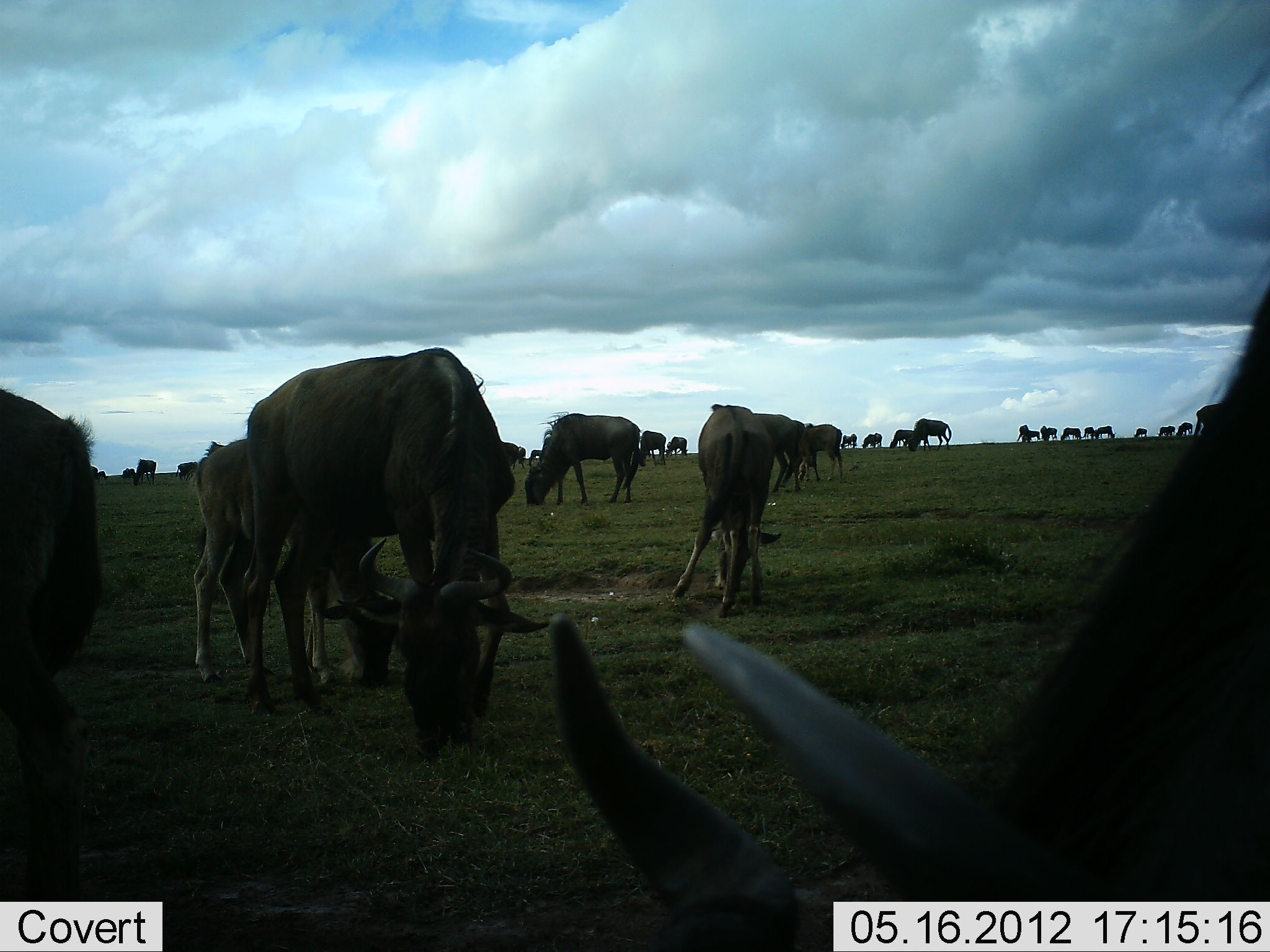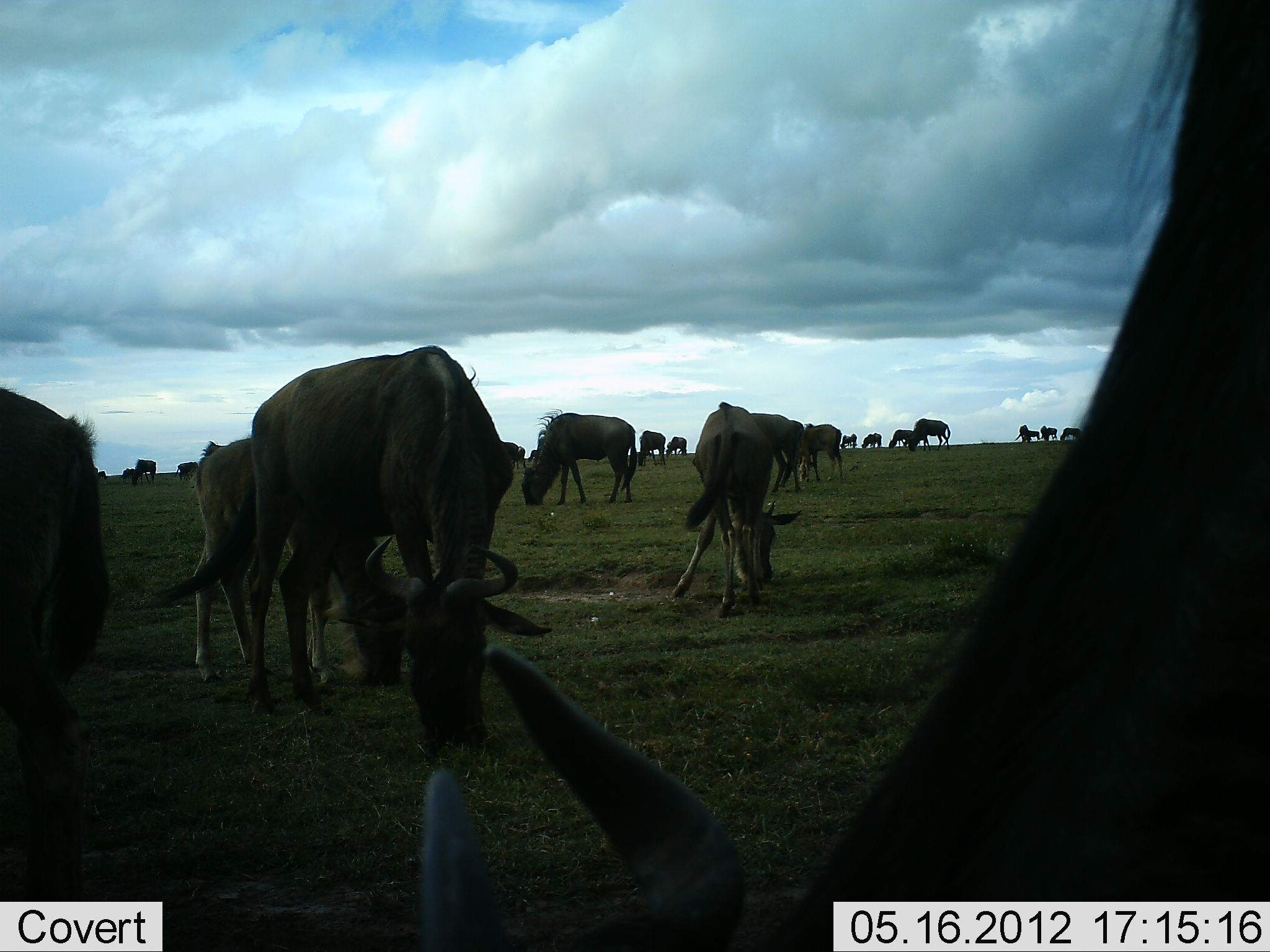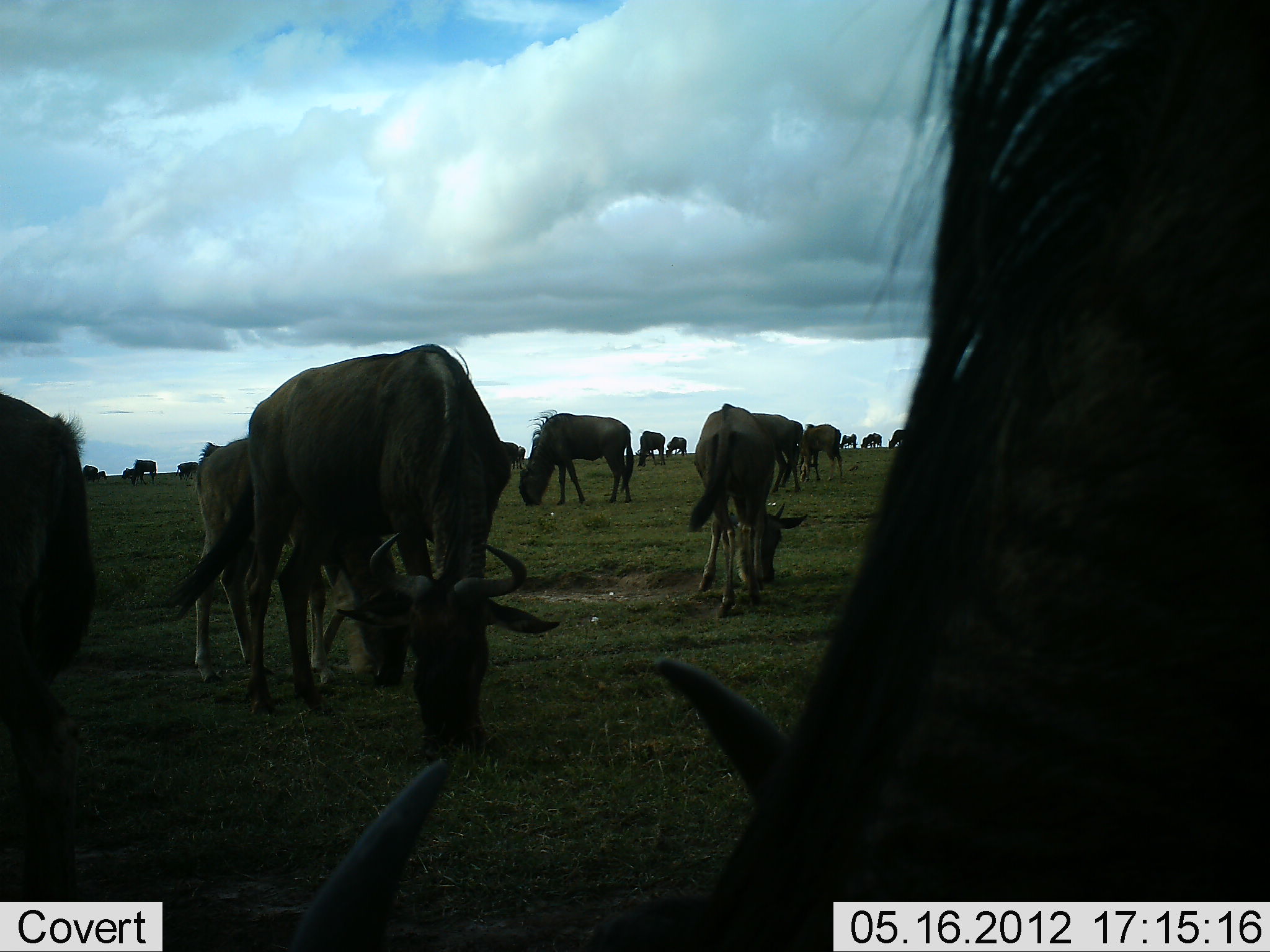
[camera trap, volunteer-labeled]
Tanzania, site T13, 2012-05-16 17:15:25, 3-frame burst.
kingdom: Animalia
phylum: Chordata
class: Mammalia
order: Artiodactyla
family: Bovidae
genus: Connochaetes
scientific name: Connochaetes taurinus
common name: blue wildebeest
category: wildebeest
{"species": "wildebeest (blue wildebeest) (Connochaetes taurinus)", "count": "11-50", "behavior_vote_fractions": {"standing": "50%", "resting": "0%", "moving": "20%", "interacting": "0%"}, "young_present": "10%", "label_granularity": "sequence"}